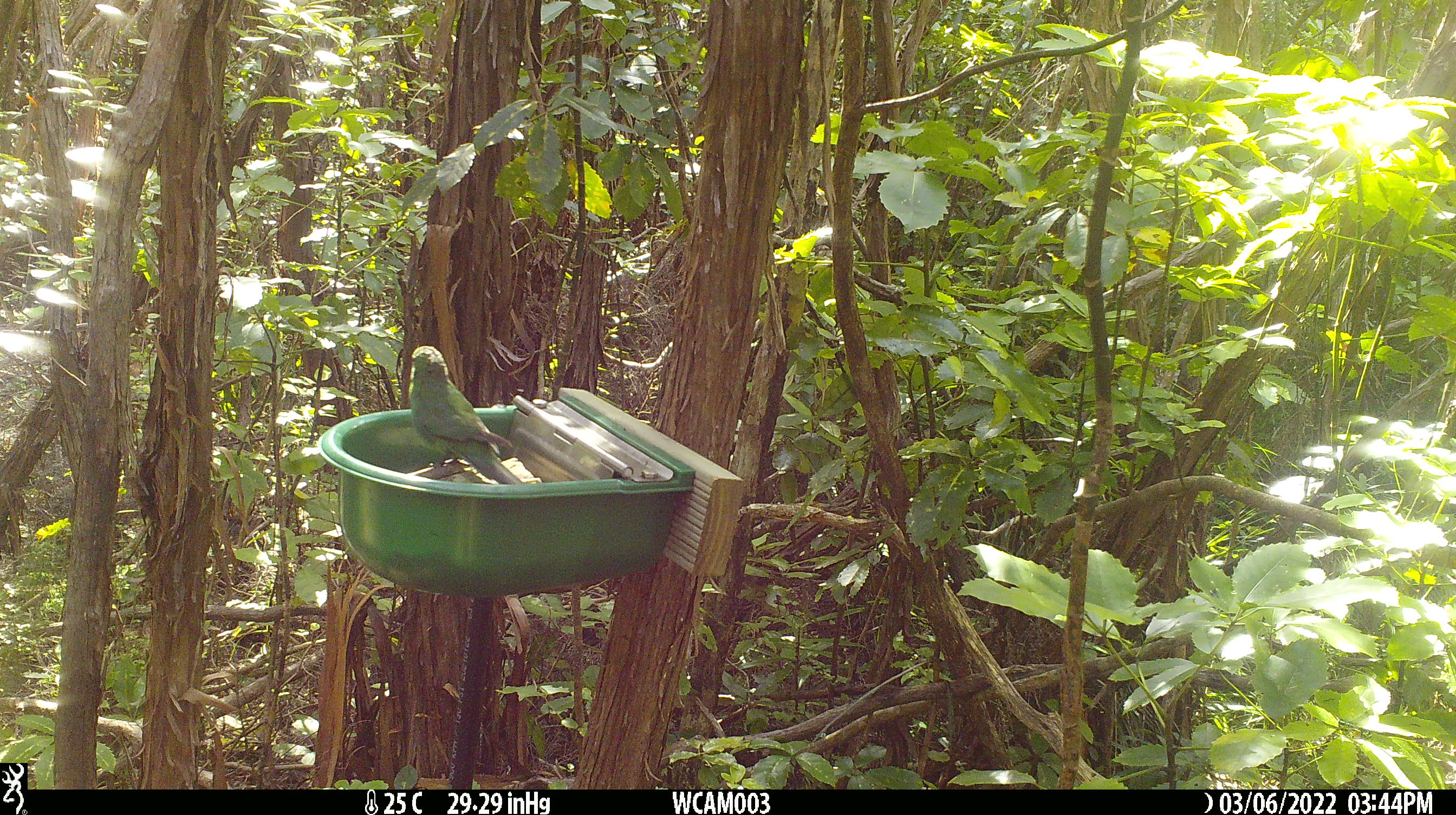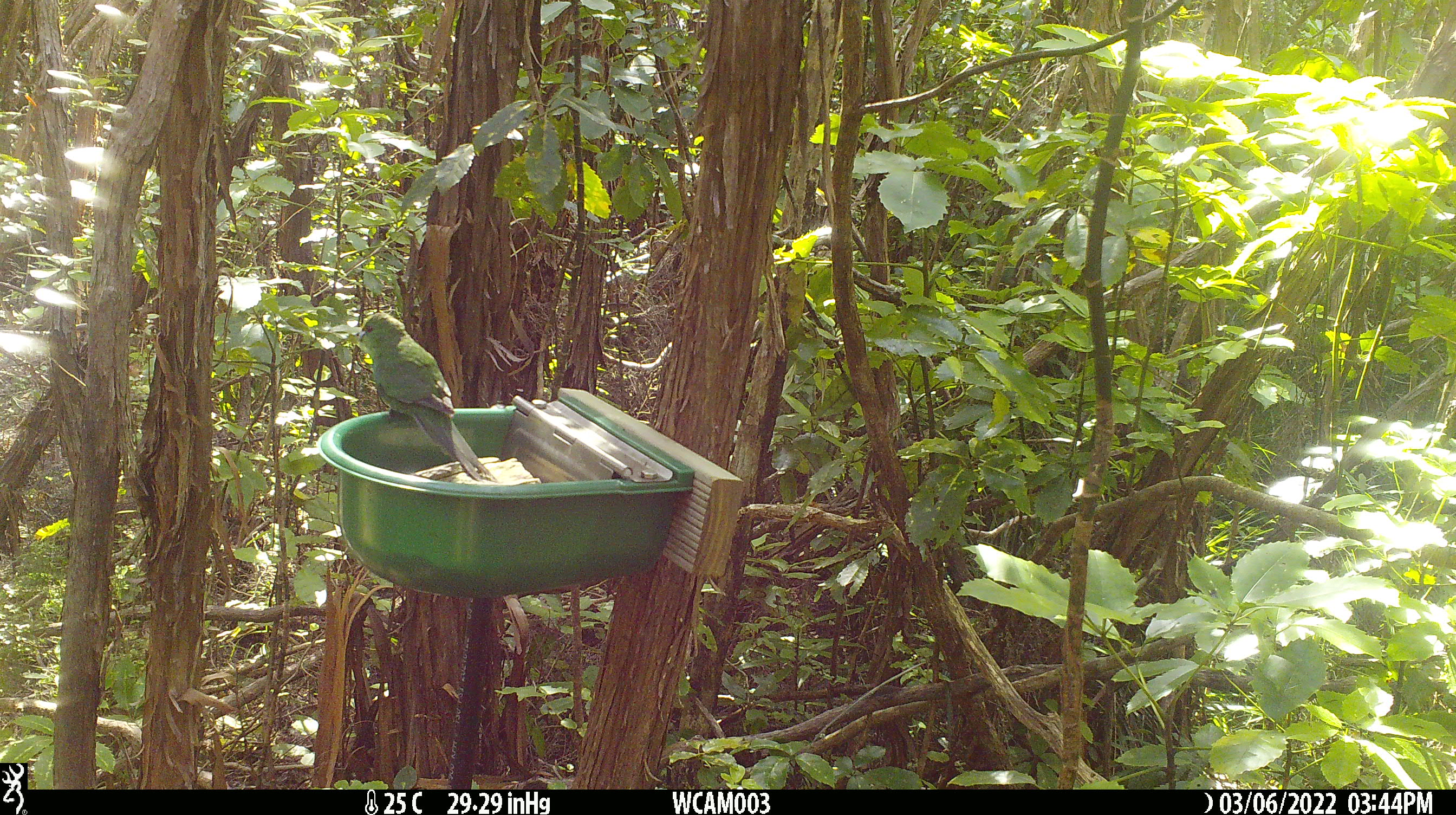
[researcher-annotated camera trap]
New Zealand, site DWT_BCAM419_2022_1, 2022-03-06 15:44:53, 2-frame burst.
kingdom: Animalia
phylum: Chordata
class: Aves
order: Psittaciformes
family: Psittaculidae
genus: Cyanoramphus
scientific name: Cyanoramphus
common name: parakeet